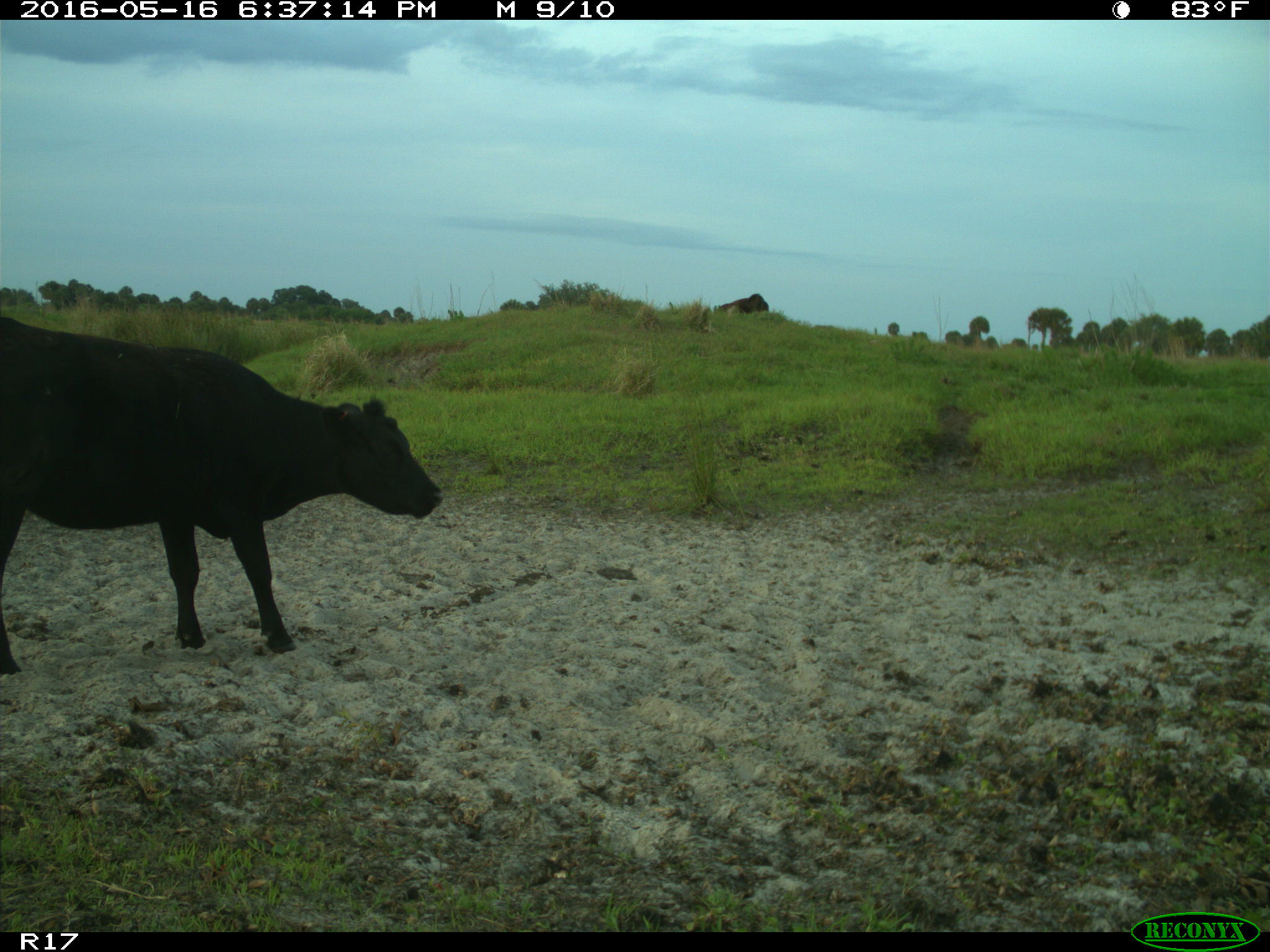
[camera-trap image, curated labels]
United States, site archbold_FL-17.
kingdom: Animalia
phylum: Chordata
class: Mammalia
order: Artiodactyla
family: Bovidae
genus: Bos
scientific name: Bos taurus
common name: domestic cow